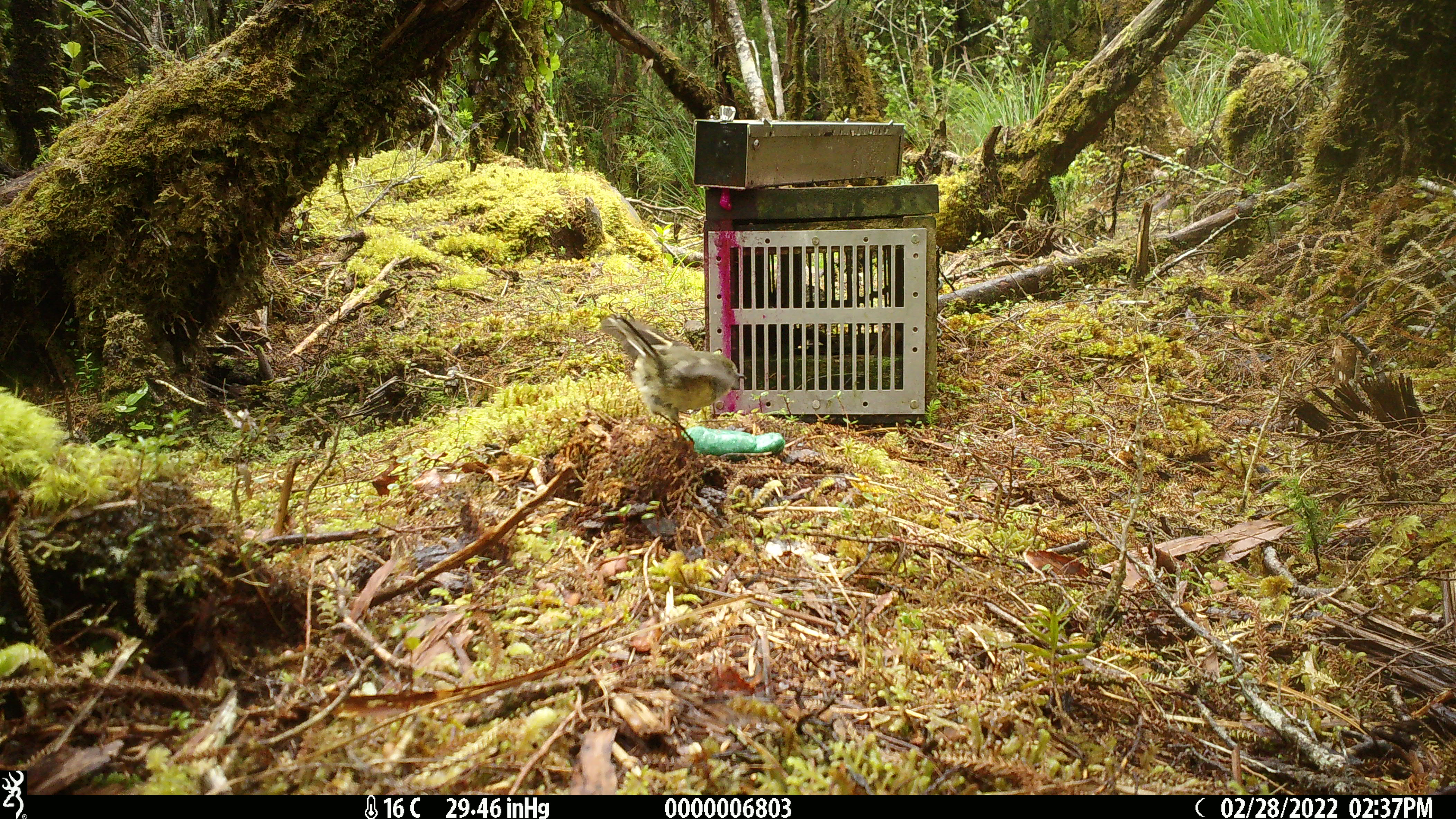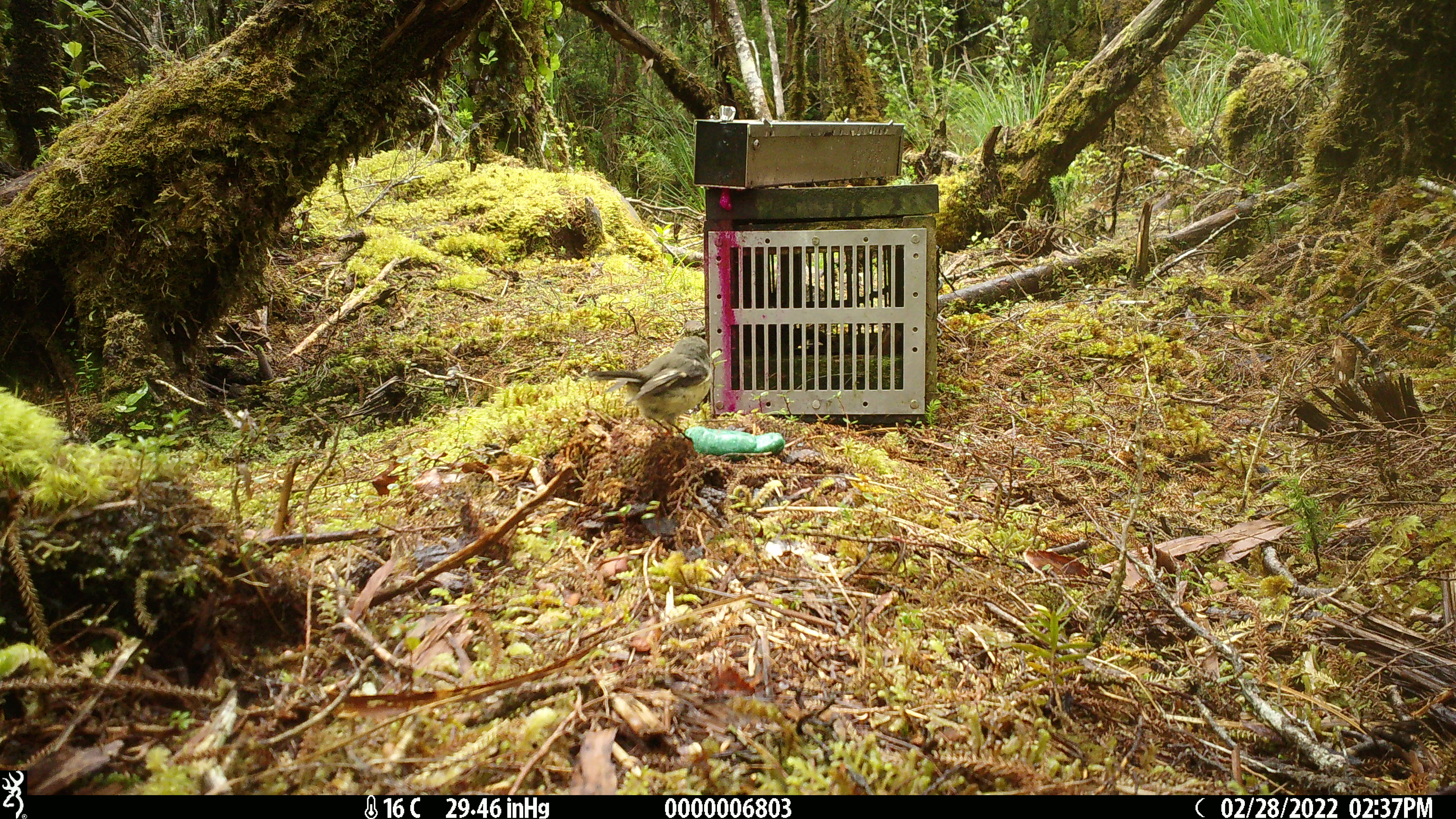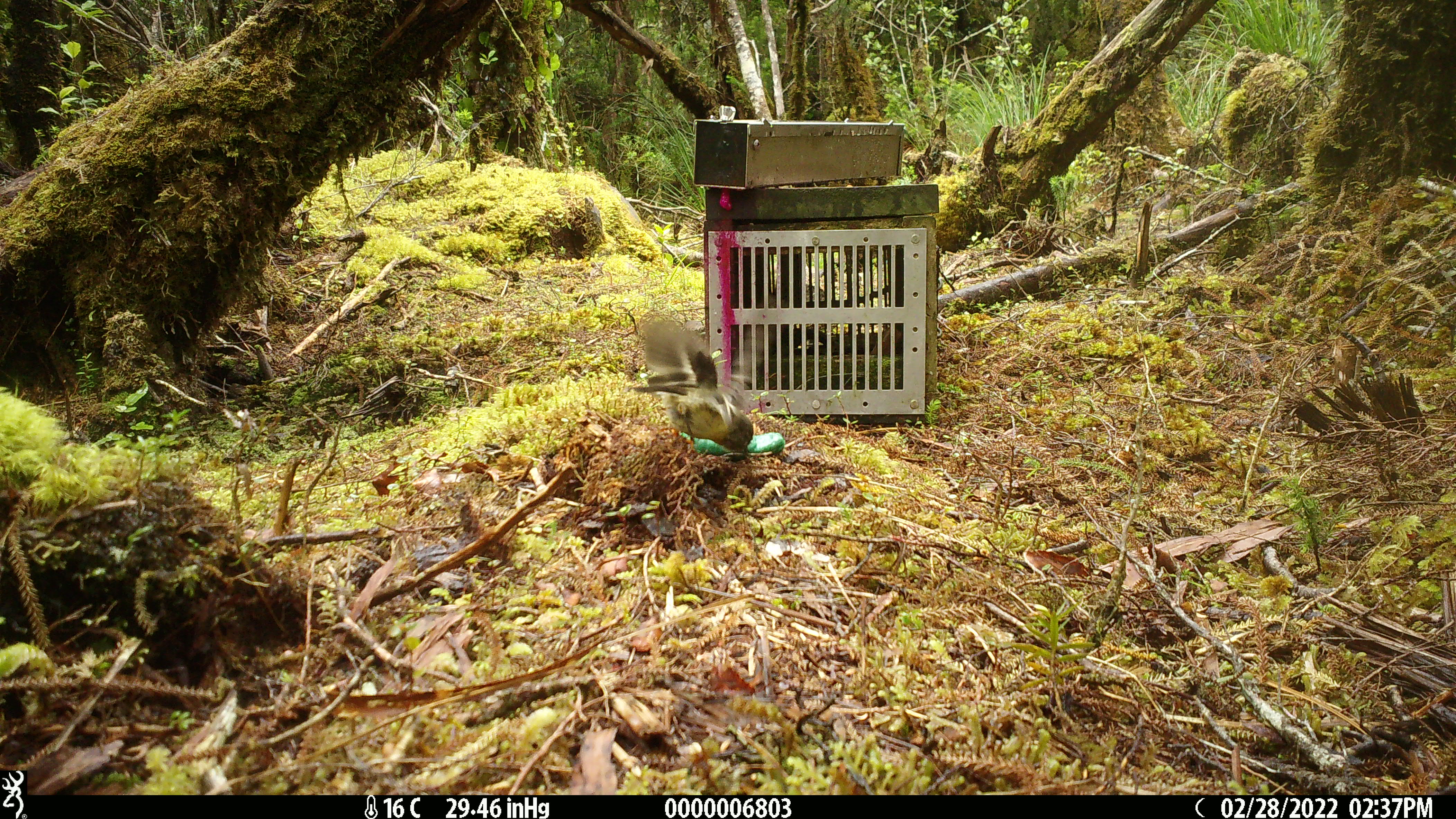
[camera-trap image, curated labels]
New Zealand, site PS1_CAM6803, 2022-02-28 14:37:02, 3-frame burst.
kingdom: Animalia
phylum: Chordata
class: Aves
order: Passeriformes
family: Petroicidae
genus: Petroica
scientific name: Petroica macrocephala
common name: tomtit